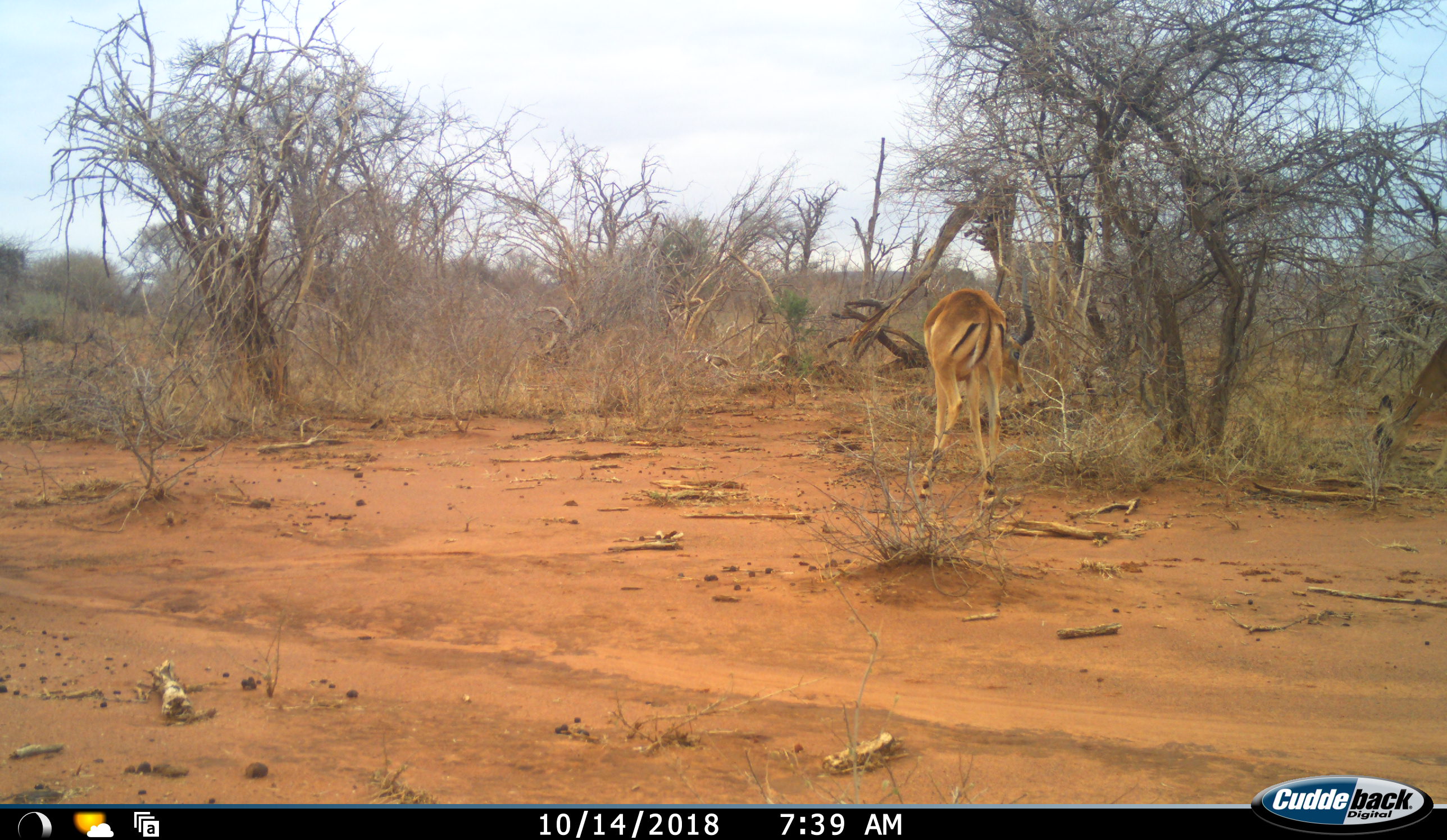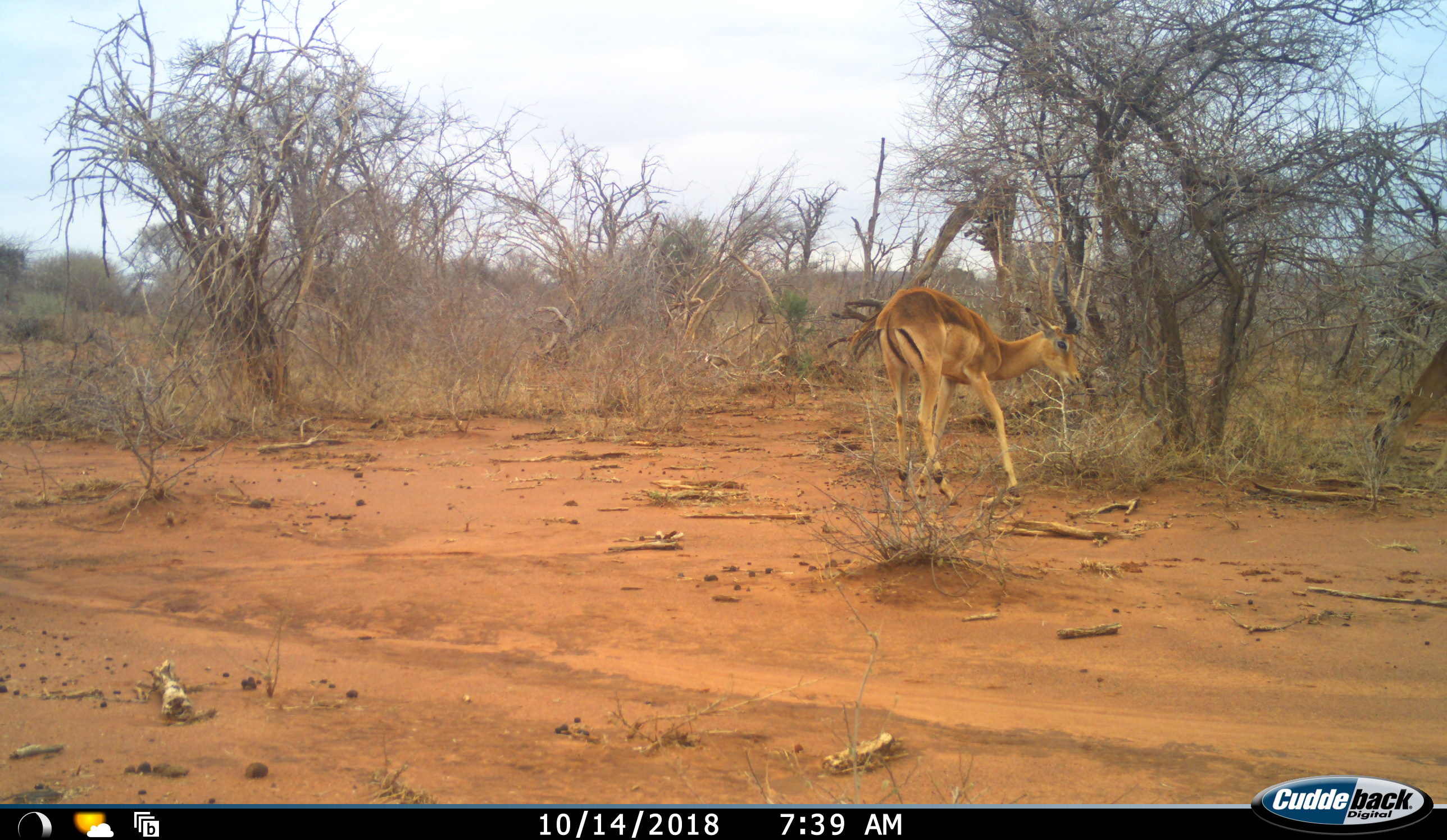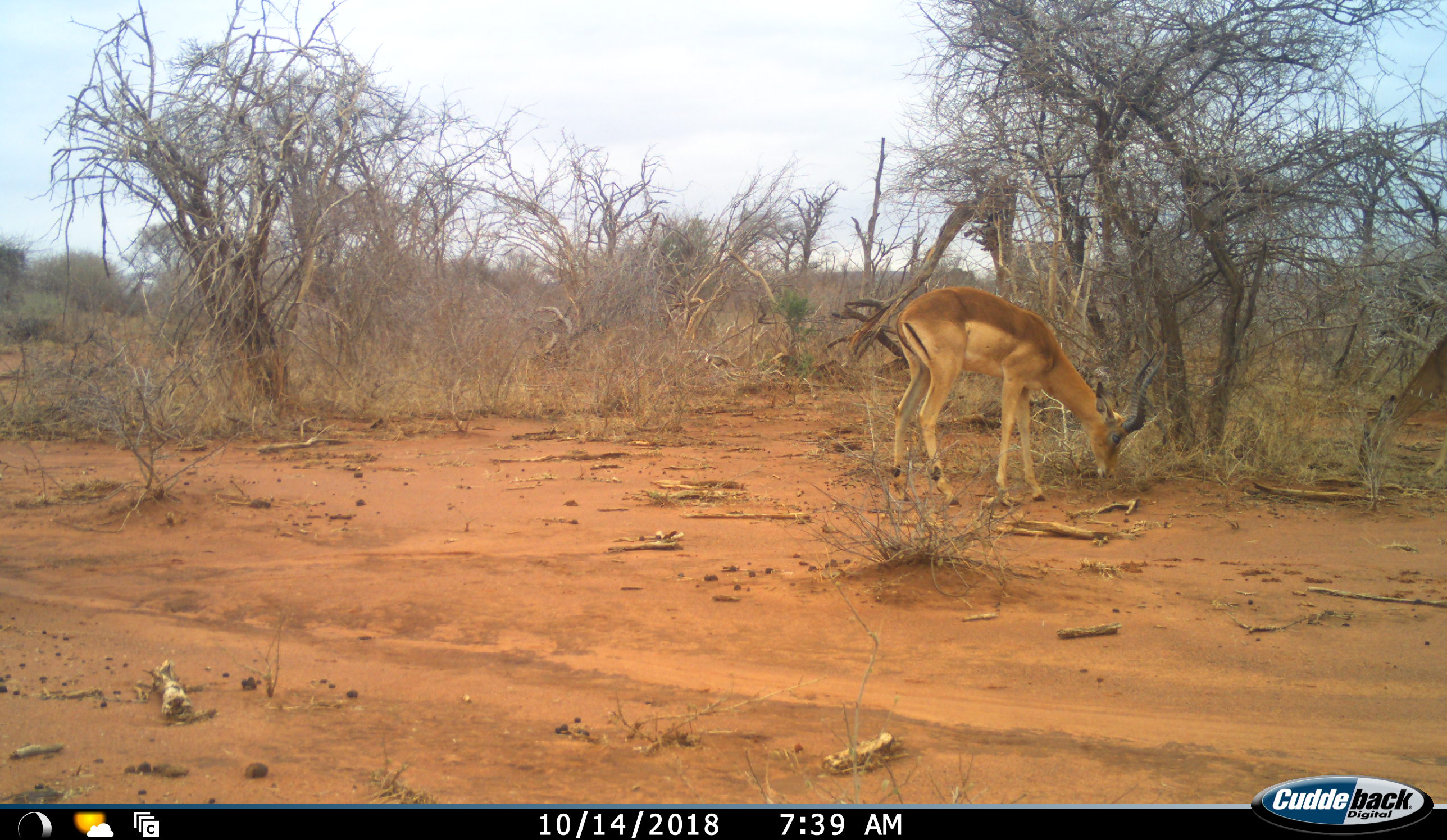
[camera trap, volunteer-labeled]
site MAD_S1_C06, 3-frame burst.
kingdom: Animalia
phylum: Chordata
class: Mammalia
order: Artiodactyla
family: Bovidae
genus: Aepyceros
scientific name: Aepyceros melampus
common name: impala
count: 2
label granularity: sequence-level